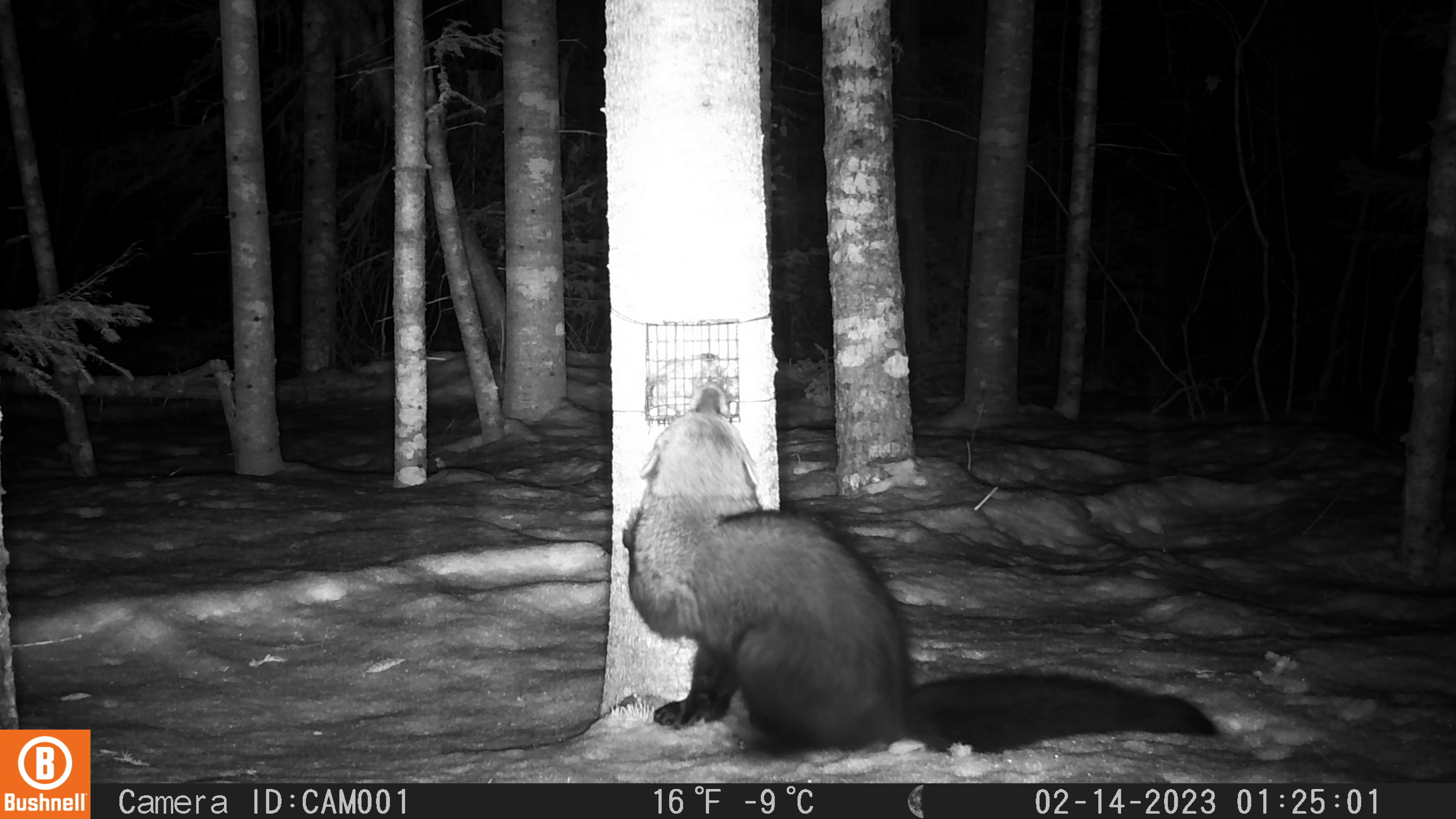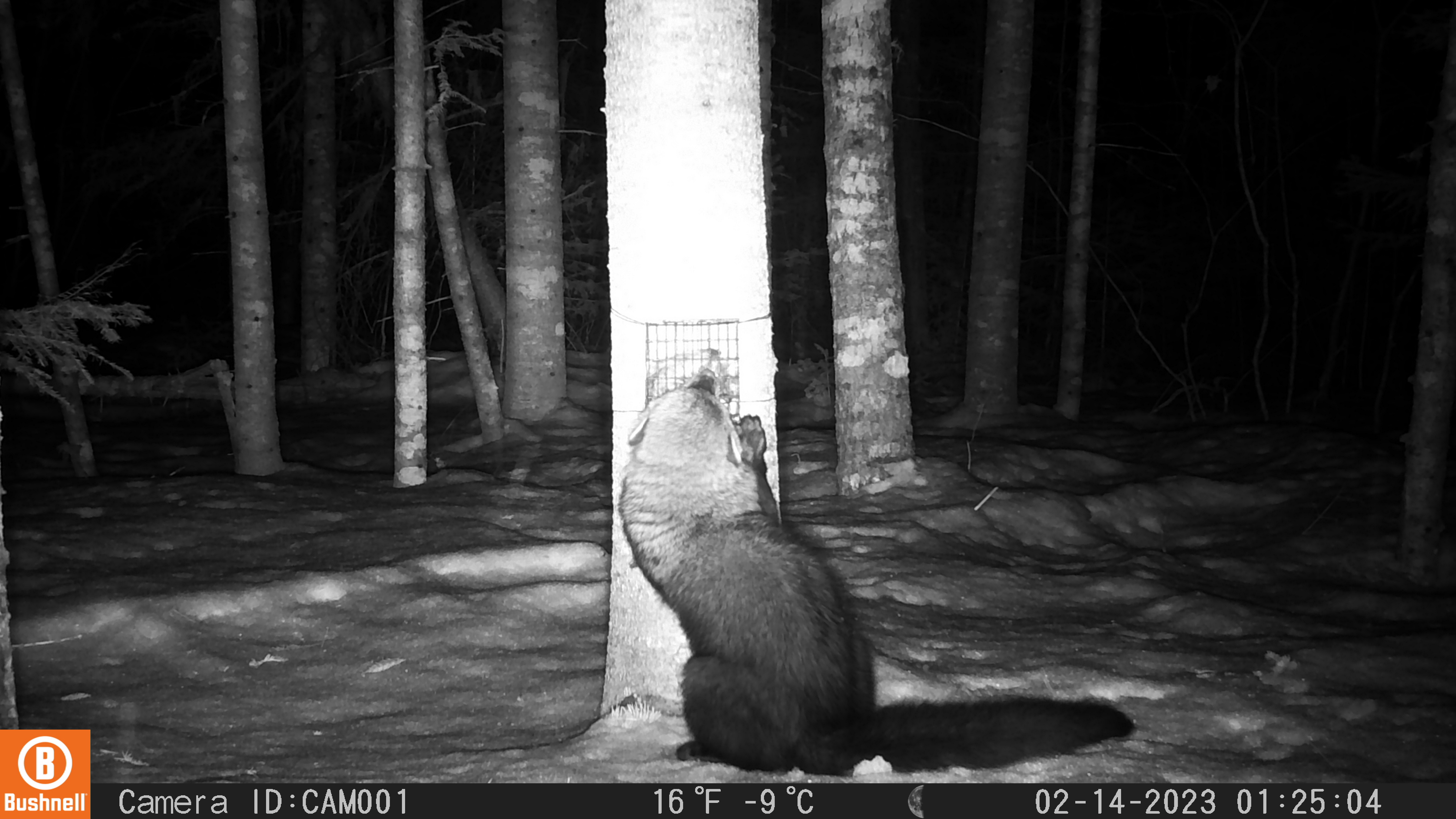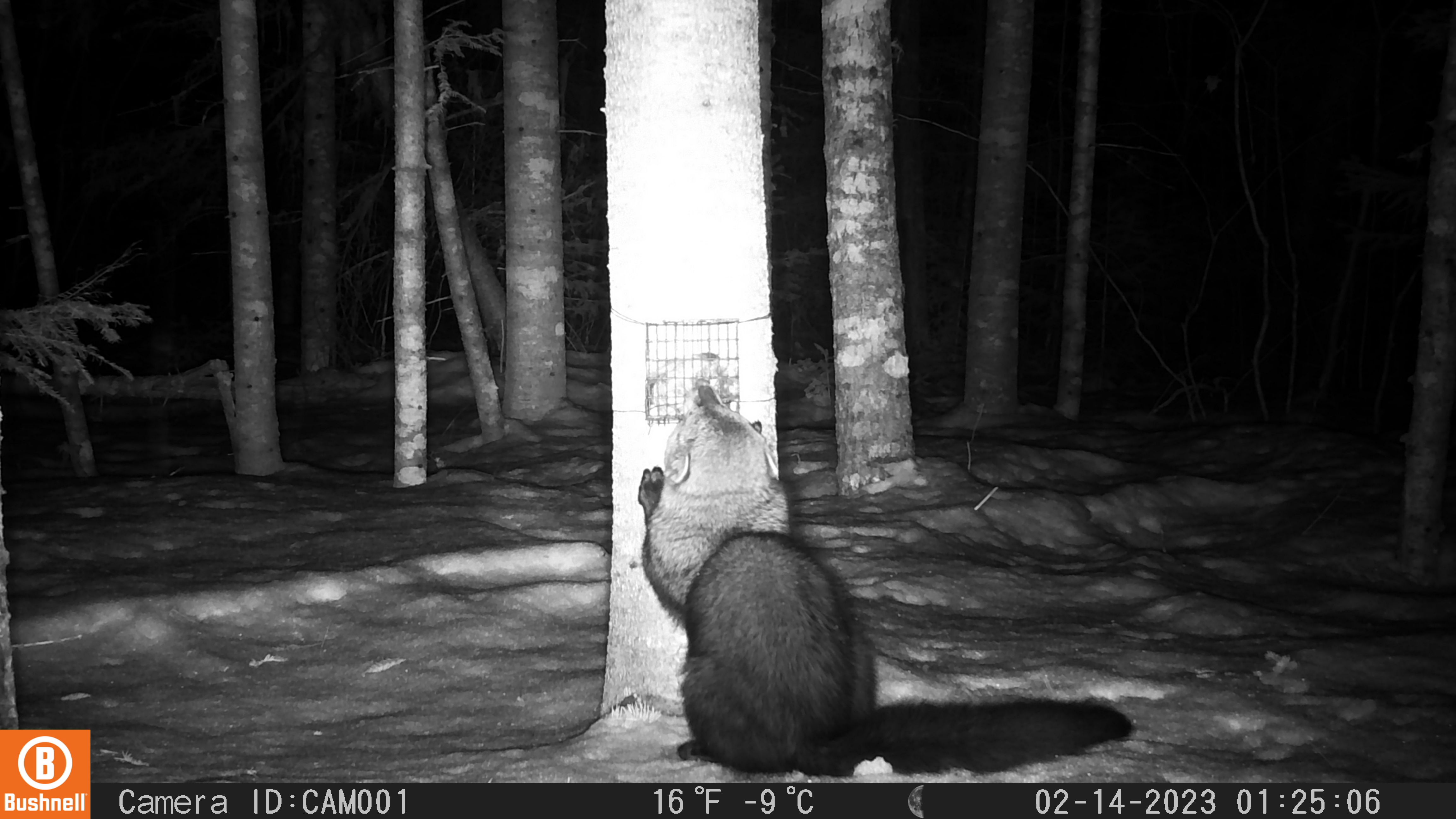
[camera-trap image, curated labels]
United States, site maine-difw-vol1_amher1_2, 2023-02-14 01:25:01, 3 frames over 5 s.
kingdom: Animalia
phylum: Chordata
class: Mammalia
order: Carnivora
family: Mustelidae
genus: Pekania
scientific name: Pekania pennanti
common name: fisher